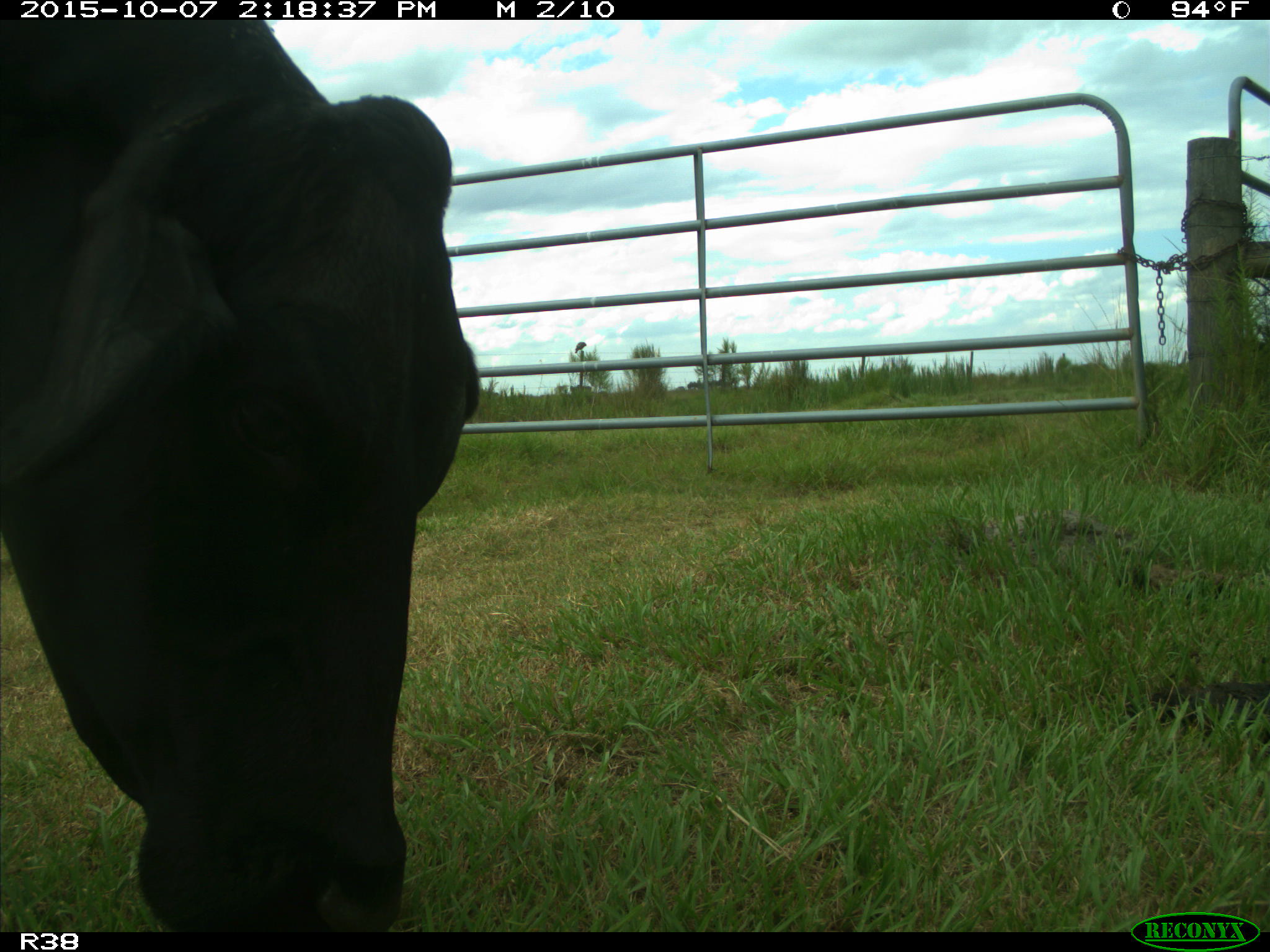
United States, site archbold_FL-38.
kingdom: Animalia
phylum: Chordata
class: Mammalia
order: Artiodactyla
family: Bovidae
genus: Bos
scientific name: Bos taurus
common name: domestic cow